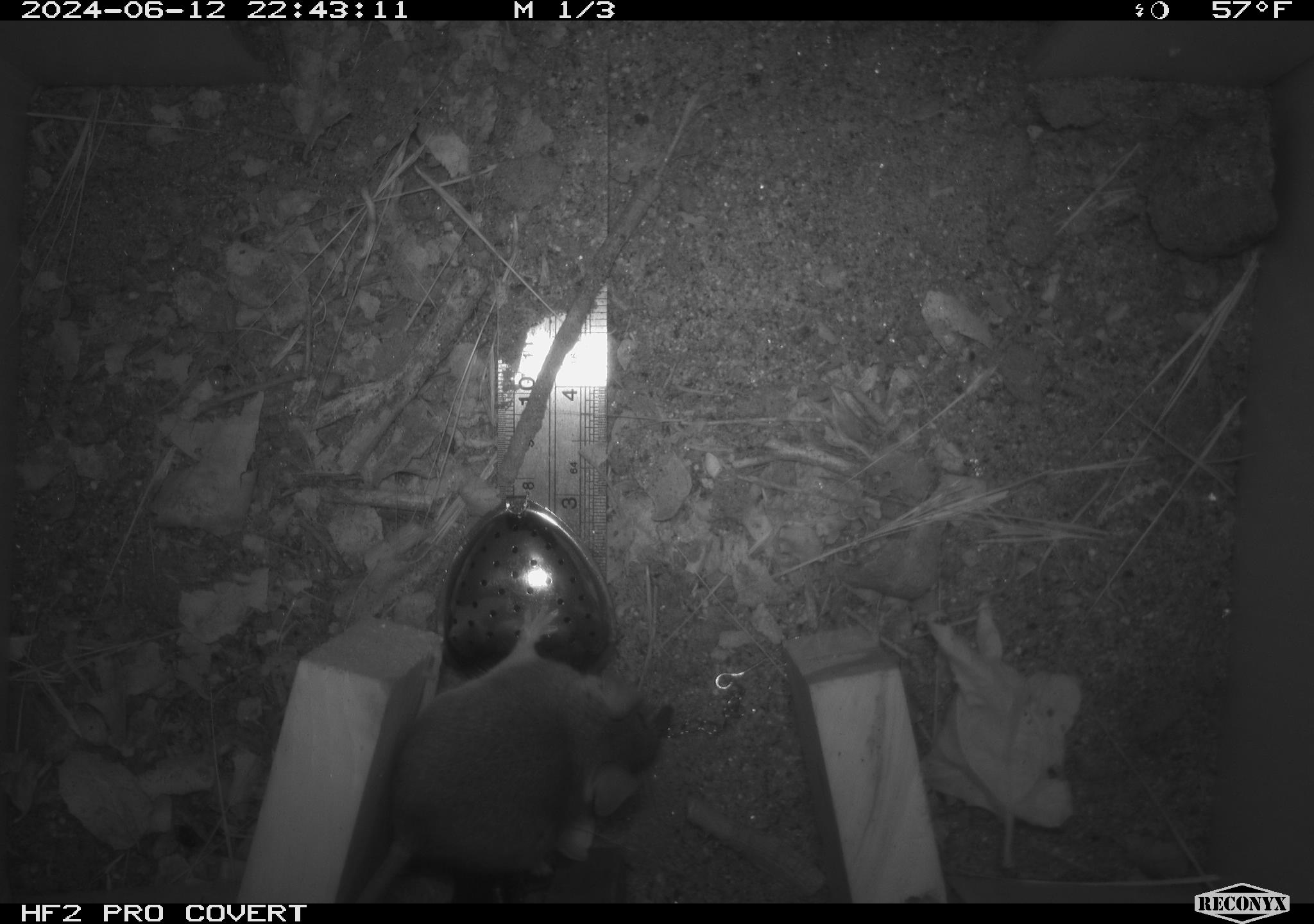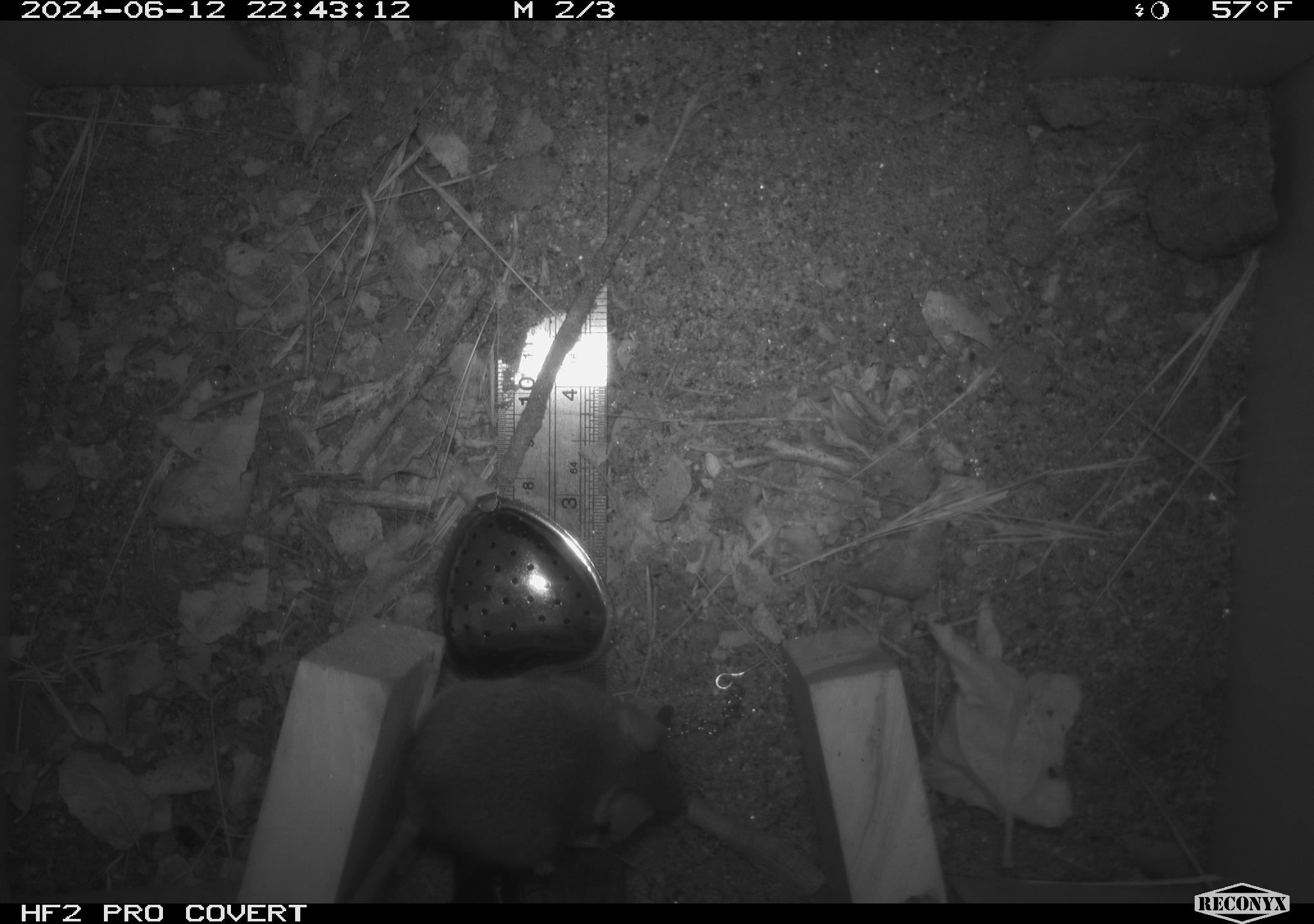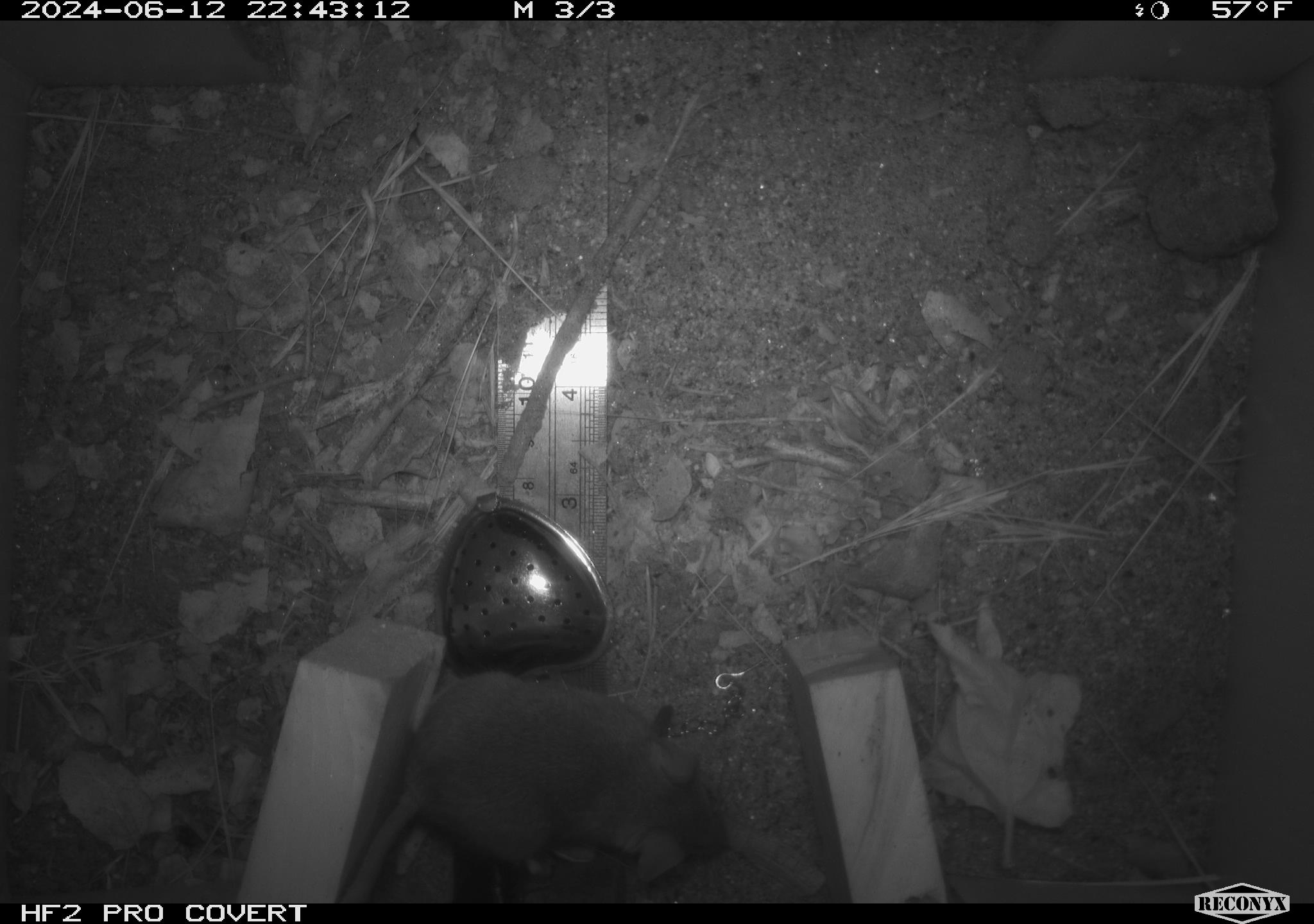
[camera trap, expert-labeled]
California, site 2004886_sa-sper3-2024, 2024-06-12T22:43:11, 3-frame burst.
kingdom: Animalia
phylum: Chordata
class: Mammalia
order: Rodentia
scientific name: Rodentia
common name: mouse species